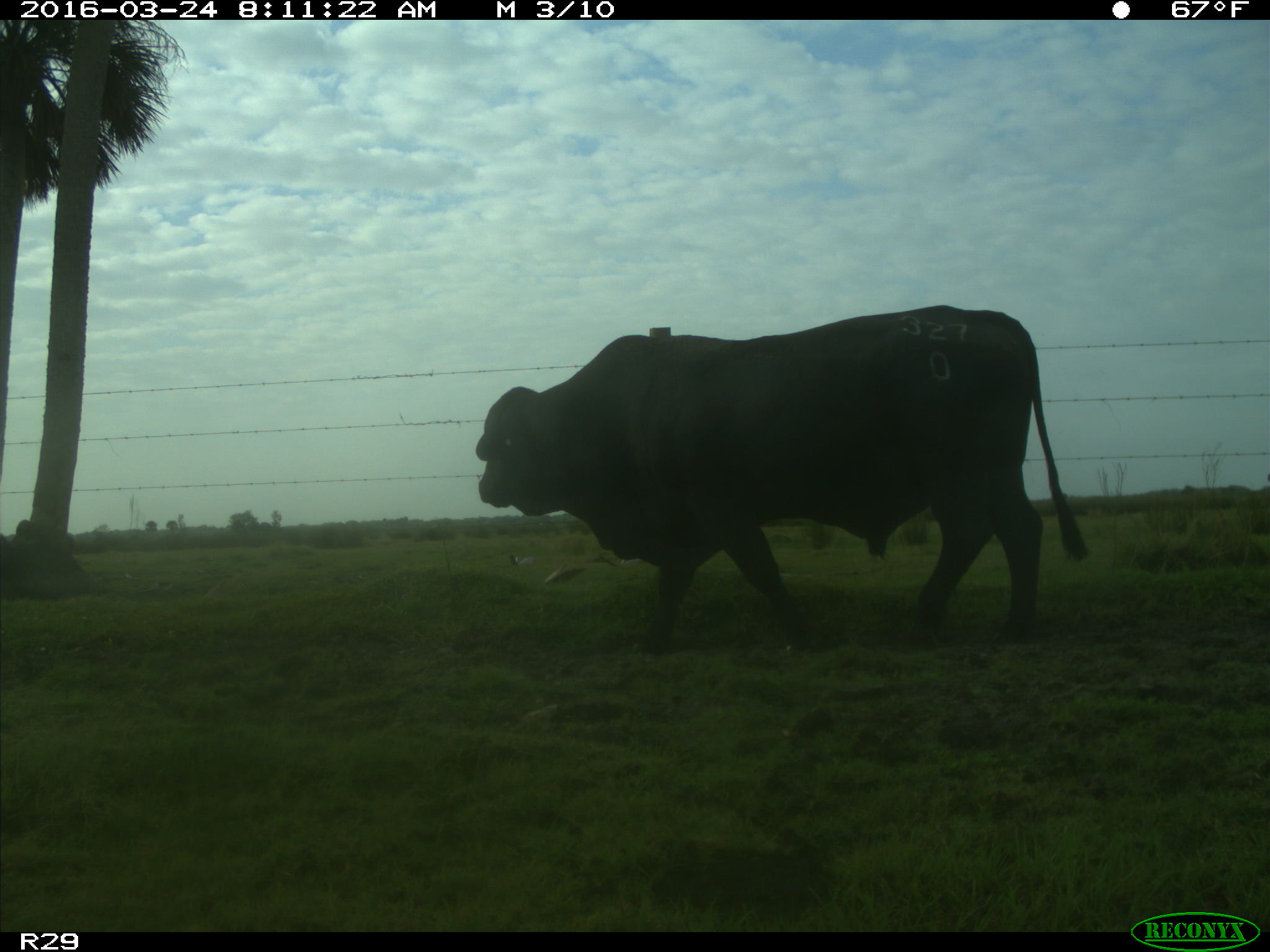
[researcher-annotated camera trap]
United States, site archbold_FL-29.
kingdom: Animalia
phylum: Chordata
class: Mammalia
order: Artiodactyla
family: Bovidae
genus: Bos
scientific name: Bos taurus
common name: domestic cow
Bos taurus (domestic cow).